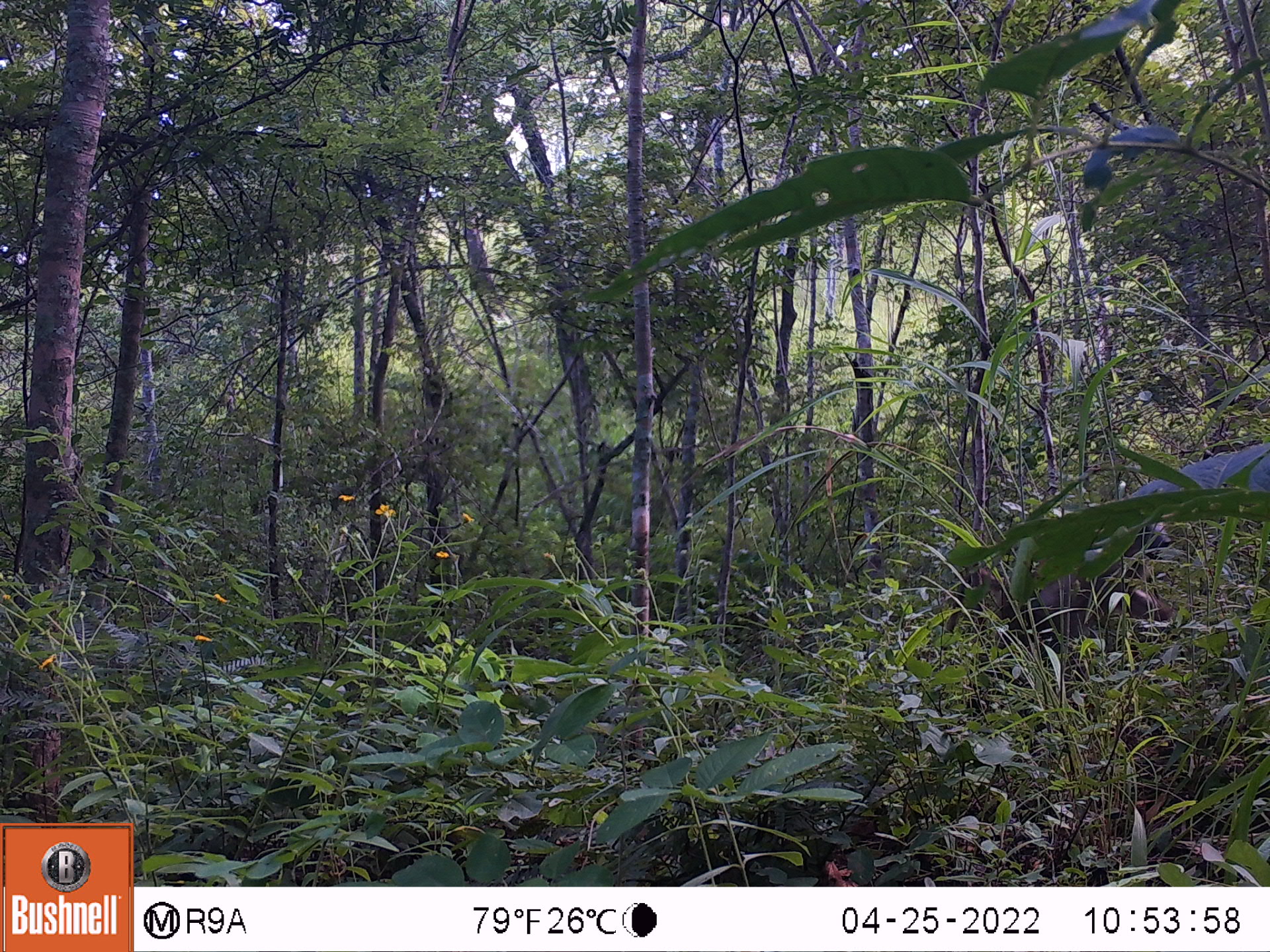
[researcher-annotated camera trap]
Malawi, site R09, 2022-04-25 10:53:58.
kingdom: Animalia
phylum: Chordata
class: Mammalia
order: Primates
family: Cercopithecidae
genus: Papio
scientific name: Papio cynocephalus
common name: yellow baboon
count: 1